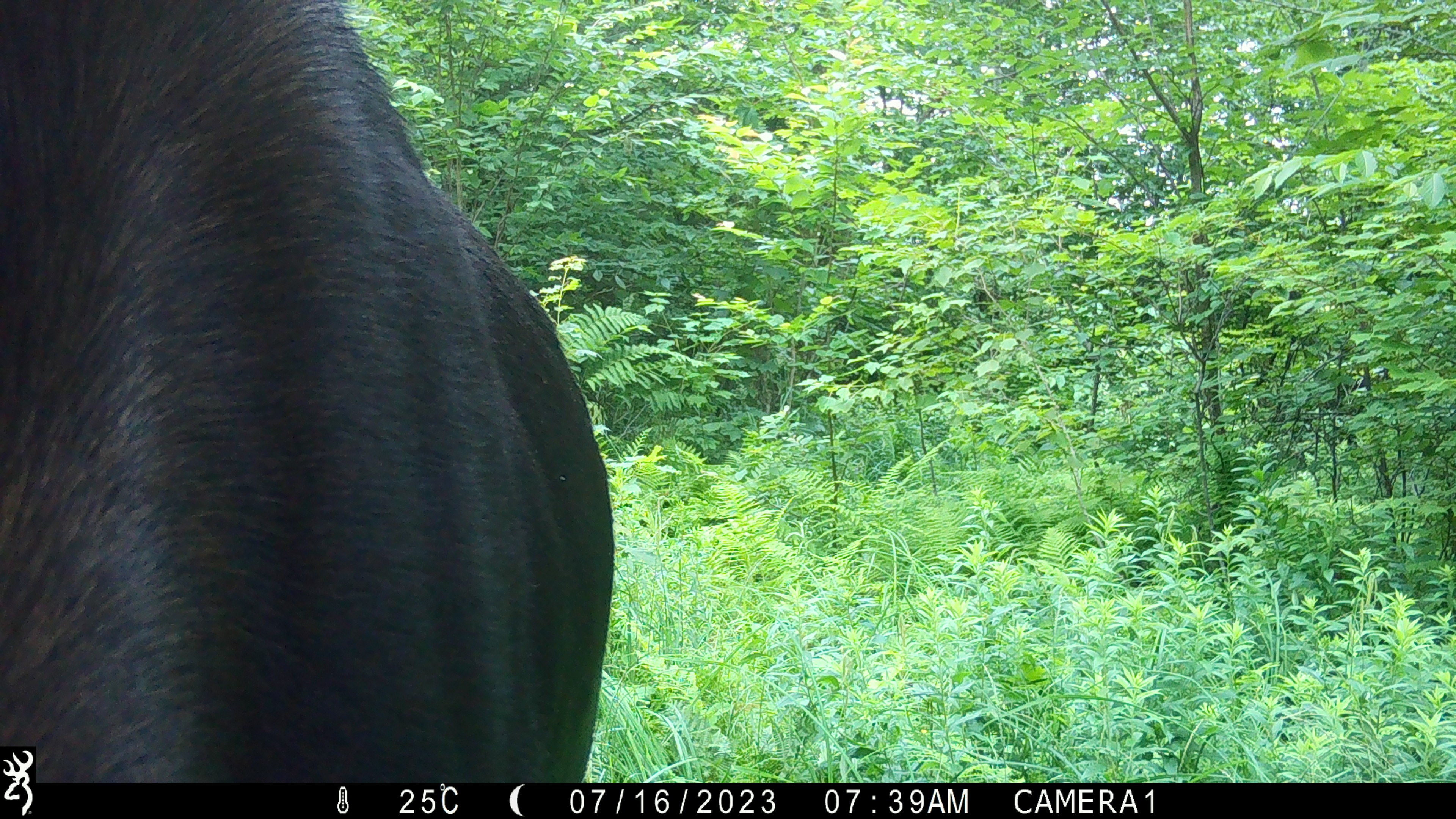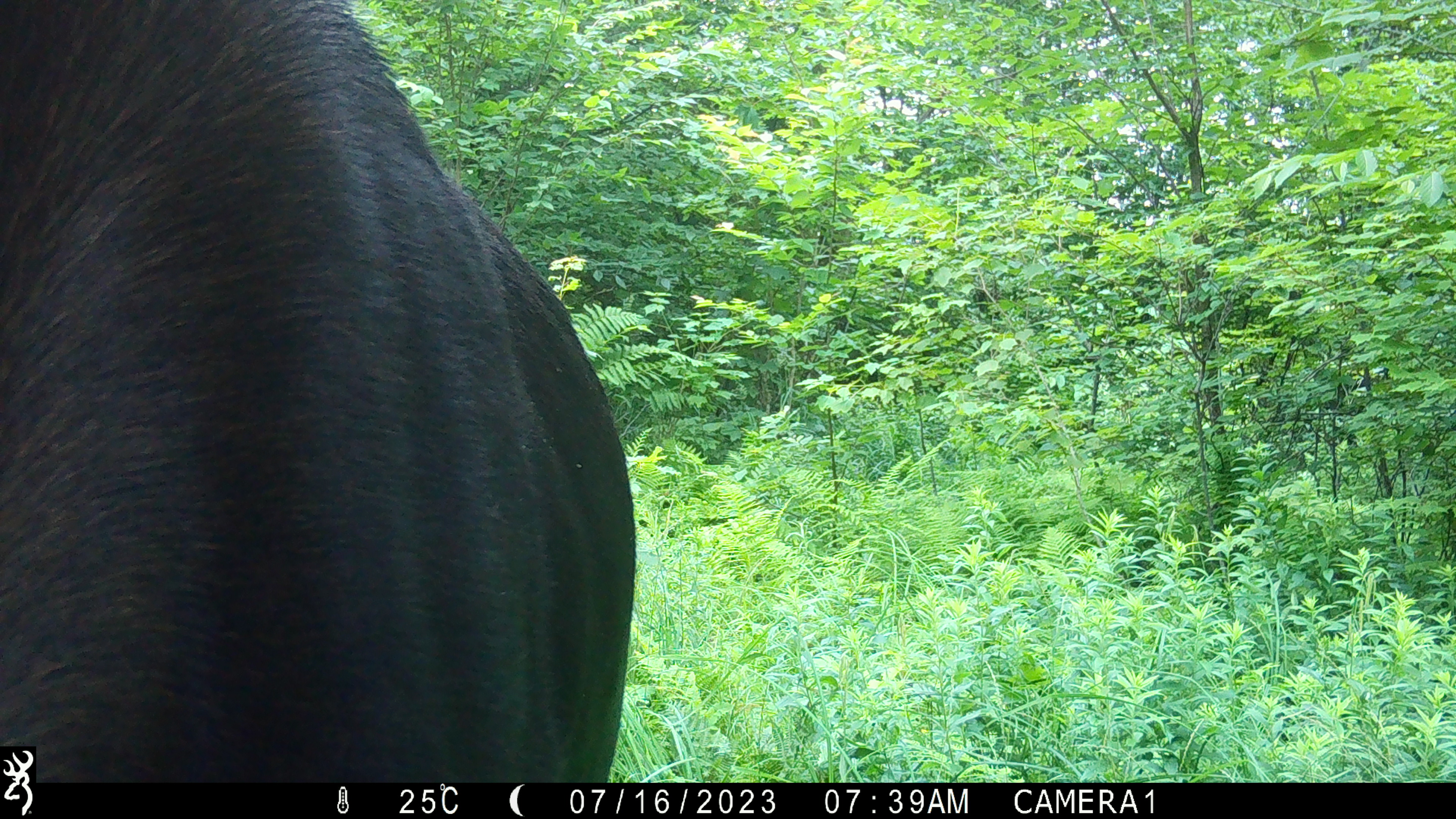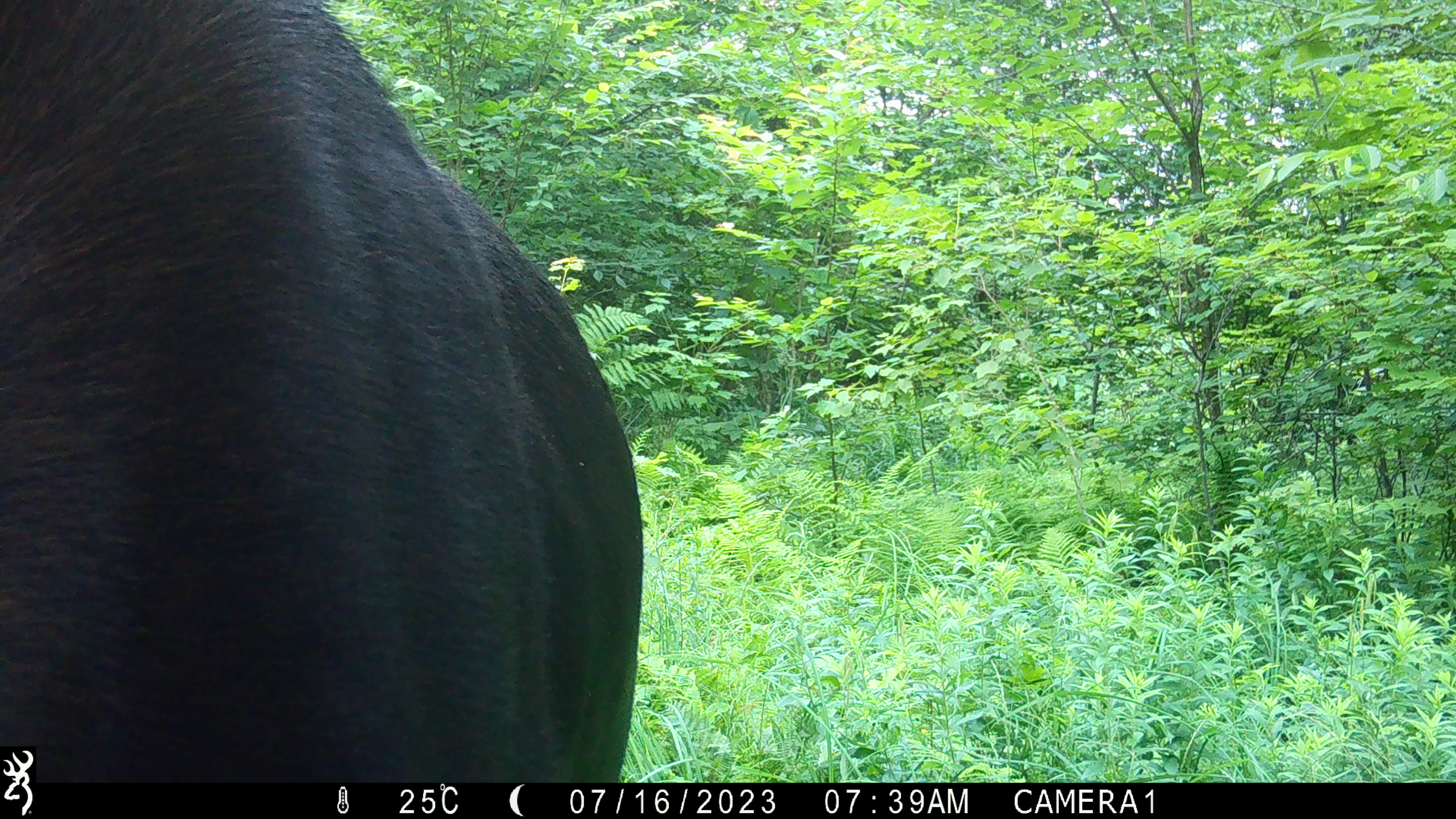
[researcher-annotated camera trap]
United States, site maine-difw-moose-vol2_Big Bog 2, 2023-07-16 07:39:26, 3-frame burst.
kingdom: Animalia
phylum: Chordata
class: Mammalia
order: Artiodactyla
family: Cervidae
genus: Alces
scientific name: Alces alces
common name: moose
Moose (Alces alces).